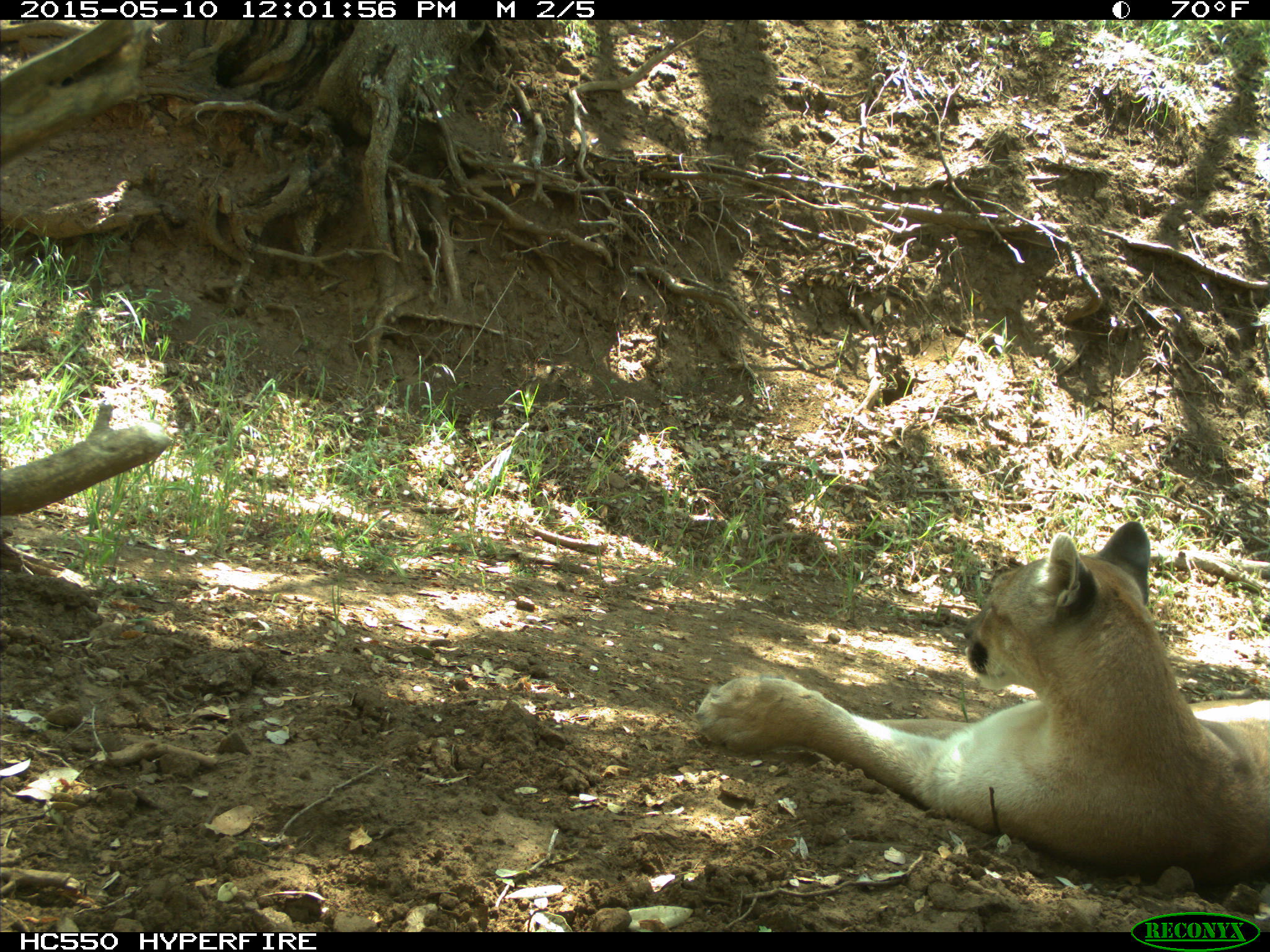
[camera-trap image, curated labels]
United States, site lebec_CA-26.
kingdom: Animalia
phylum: Chordata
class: Mammalia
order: Carnivora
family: Felidae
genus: Puma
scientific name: Puma concolor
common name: mountain lion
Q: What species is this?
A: Puma concolor (mountain lion).